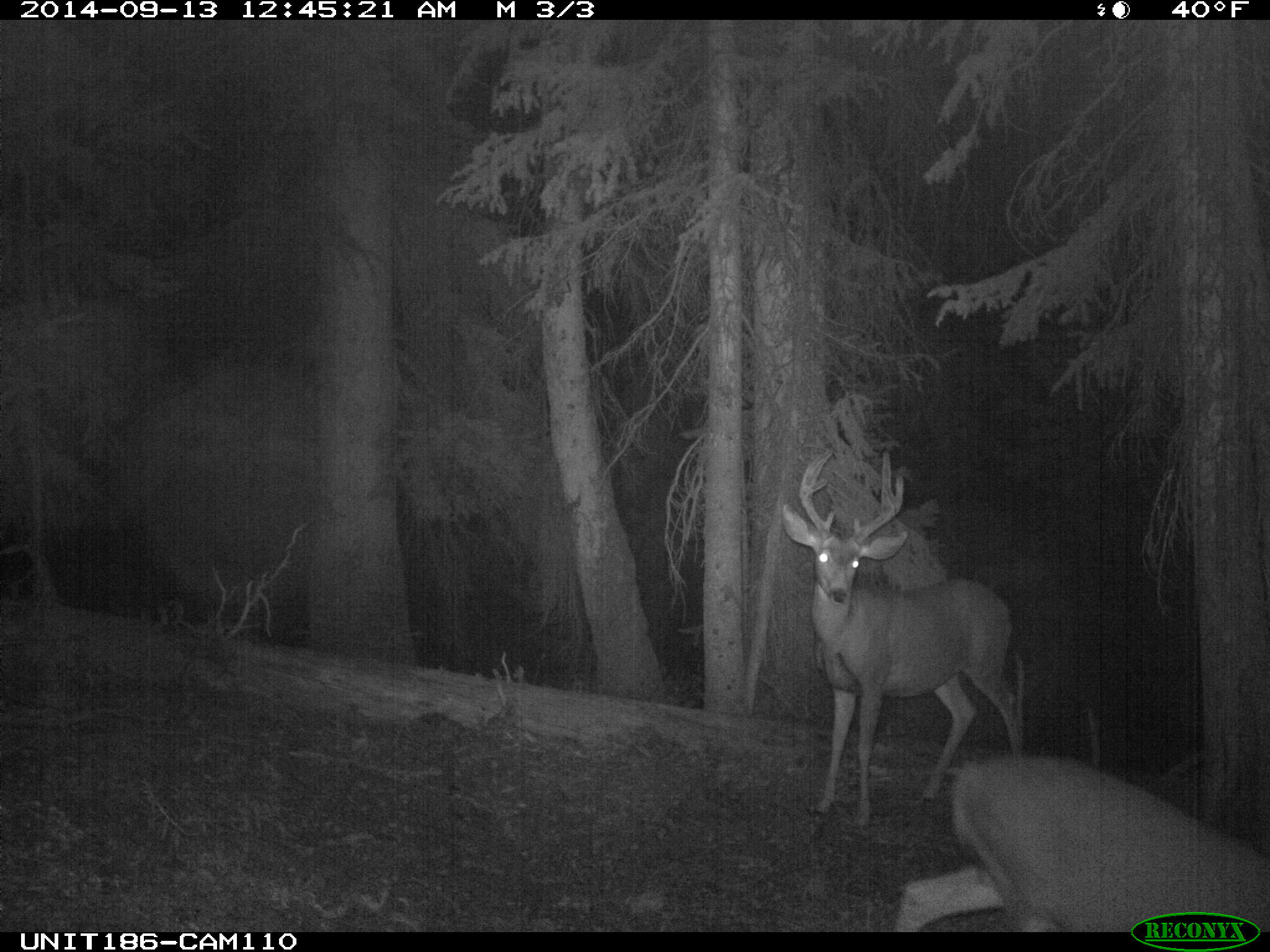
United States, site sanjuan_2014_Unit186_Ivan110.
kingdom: Animalia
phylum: Chordata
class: Mammalia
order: Artiodactyla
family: Cervidae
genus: Odocoileus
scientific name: Odocoileus hemionus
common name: mule deer